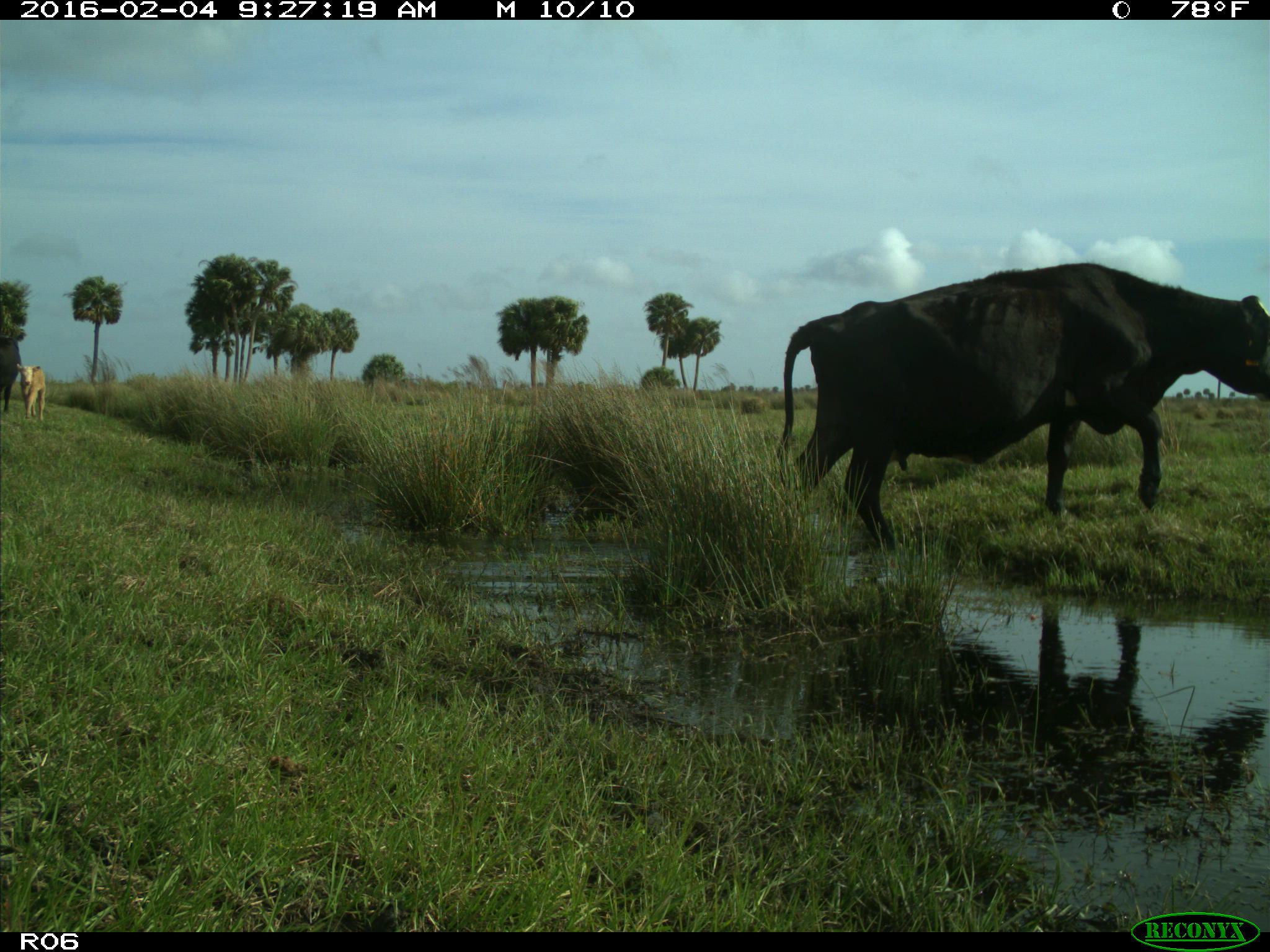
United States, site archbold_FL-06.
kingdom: Animalia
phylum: Chordata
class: Mammalia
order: Artiodactyla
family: Bovidae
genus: Bos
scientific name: Bos taurus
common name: domestic cow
Bos taurus (domestic cow).